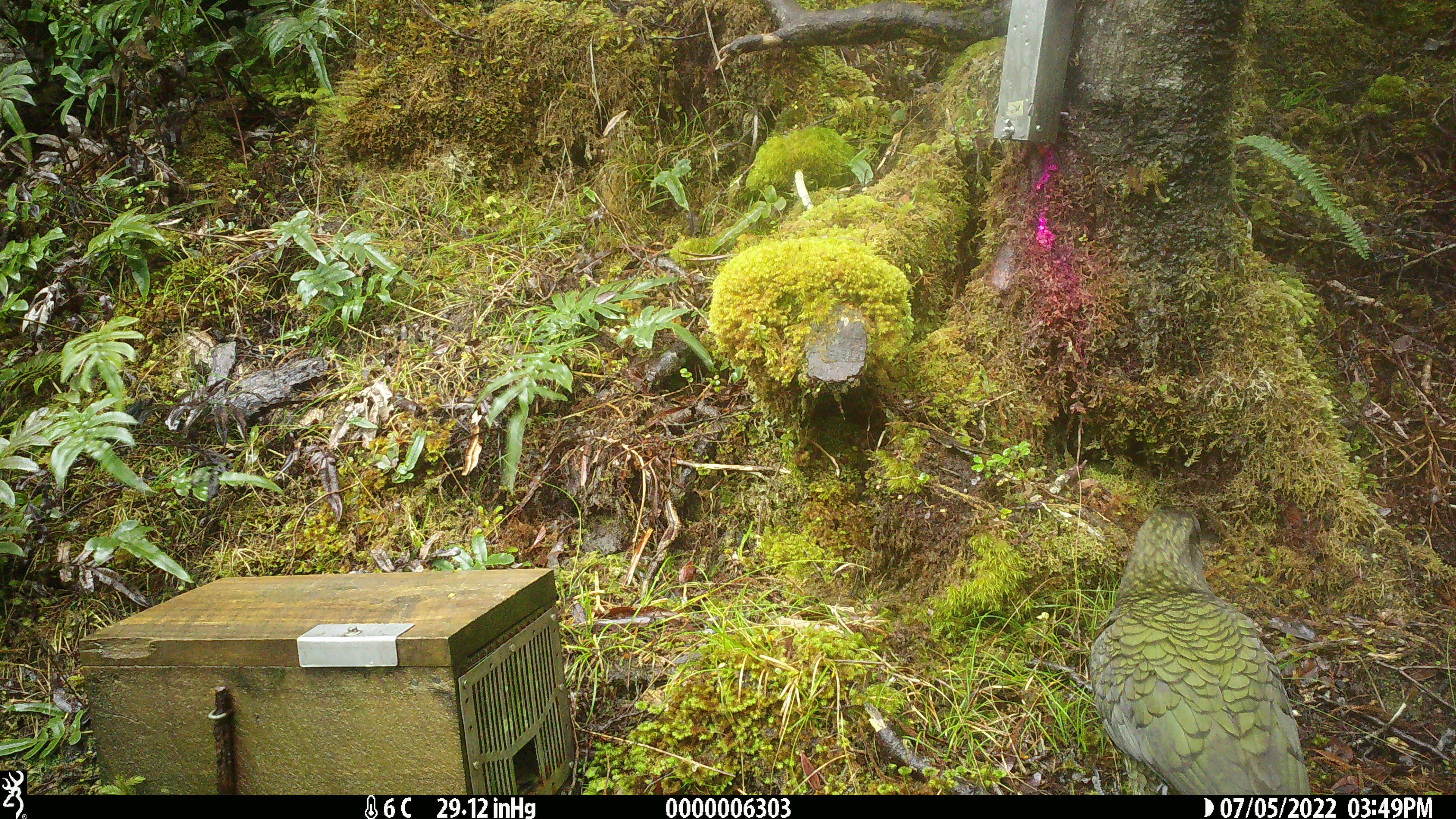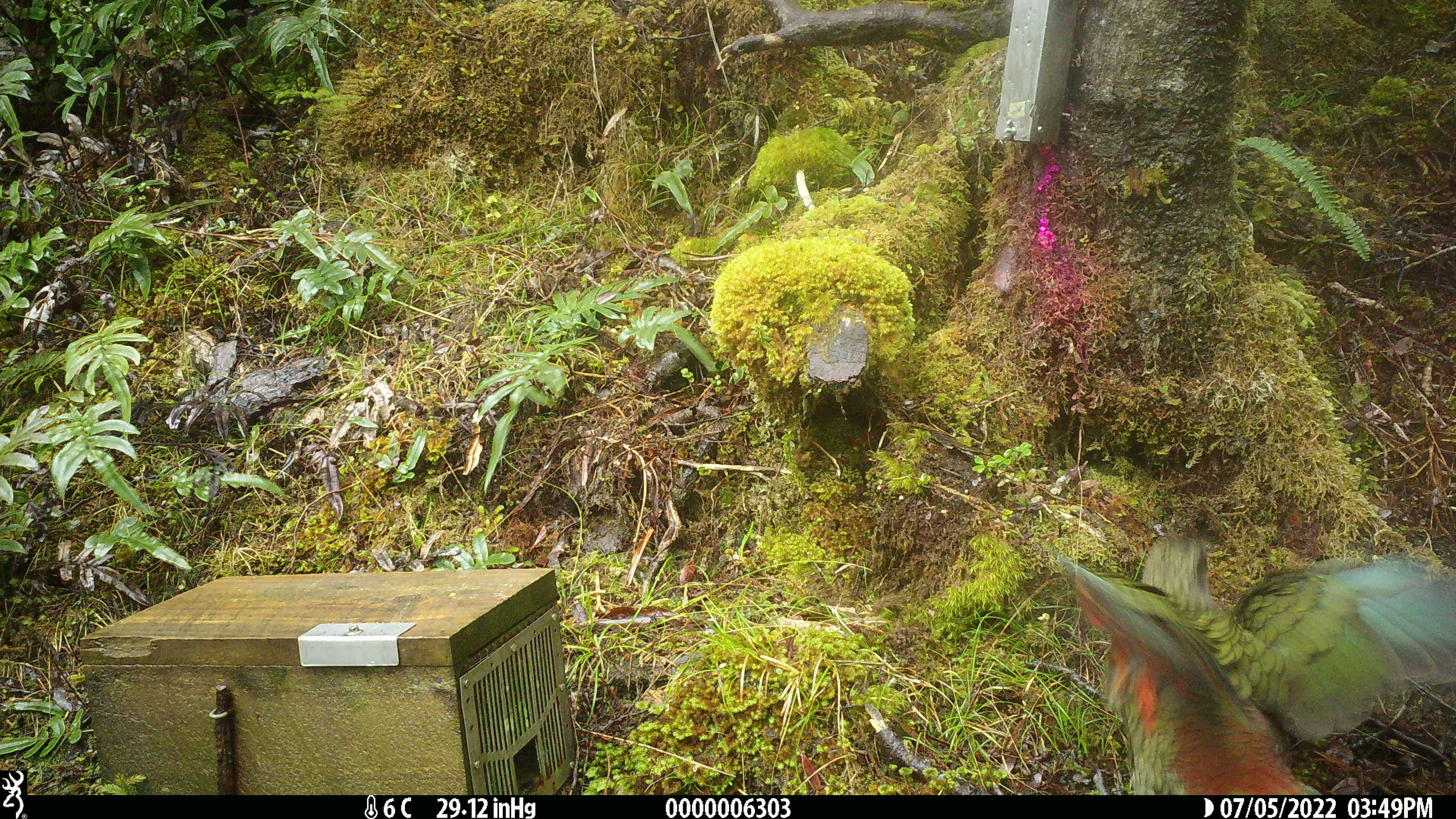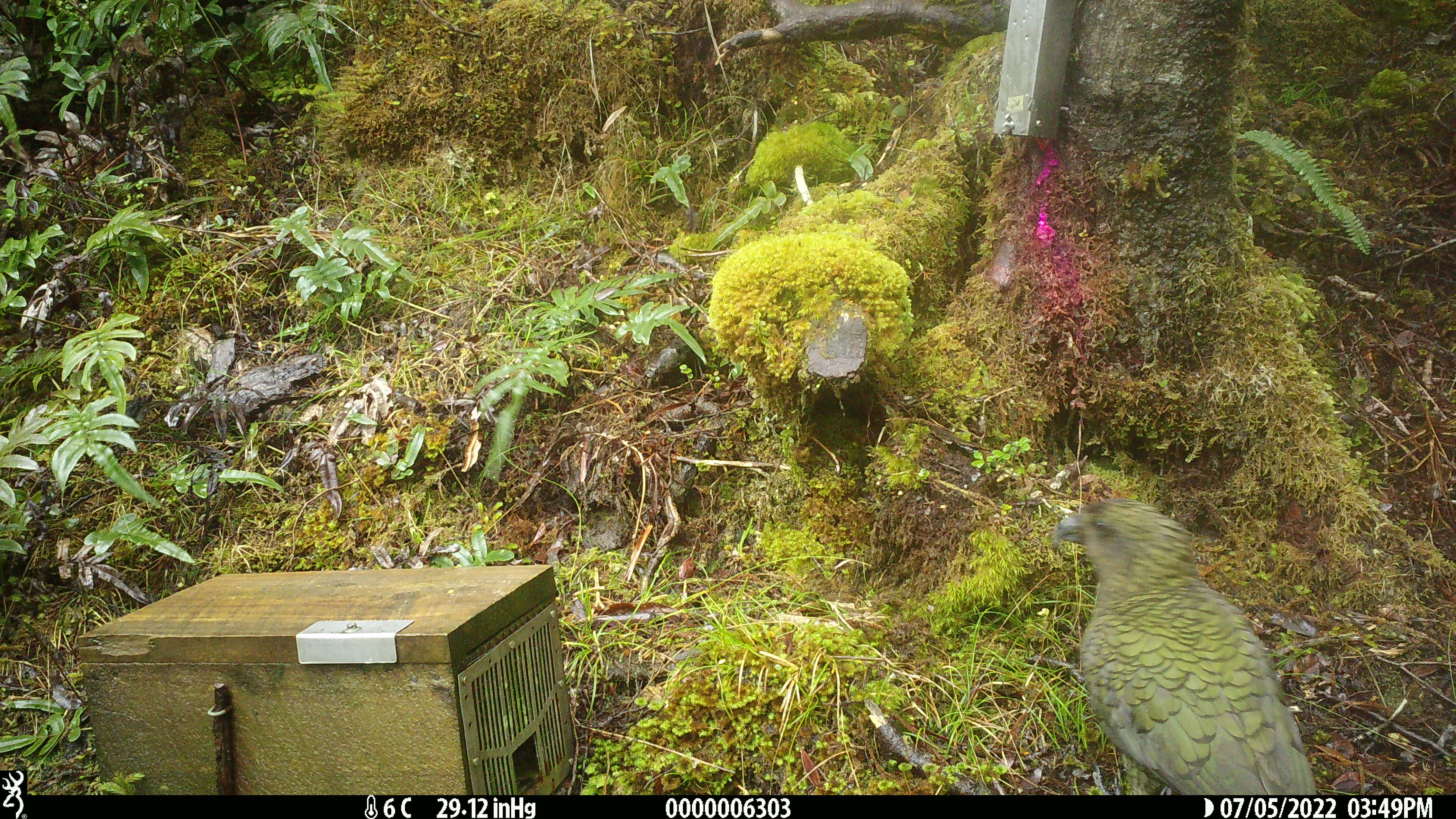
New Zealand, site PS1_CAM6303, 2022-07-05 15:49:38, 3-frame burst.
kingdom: Animalia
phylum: Chordata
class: Aves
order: Psittaciformes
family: Strigopidae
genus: Nestor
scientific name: Nestor notabilis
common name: kea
Kea (Nestor notabilis).